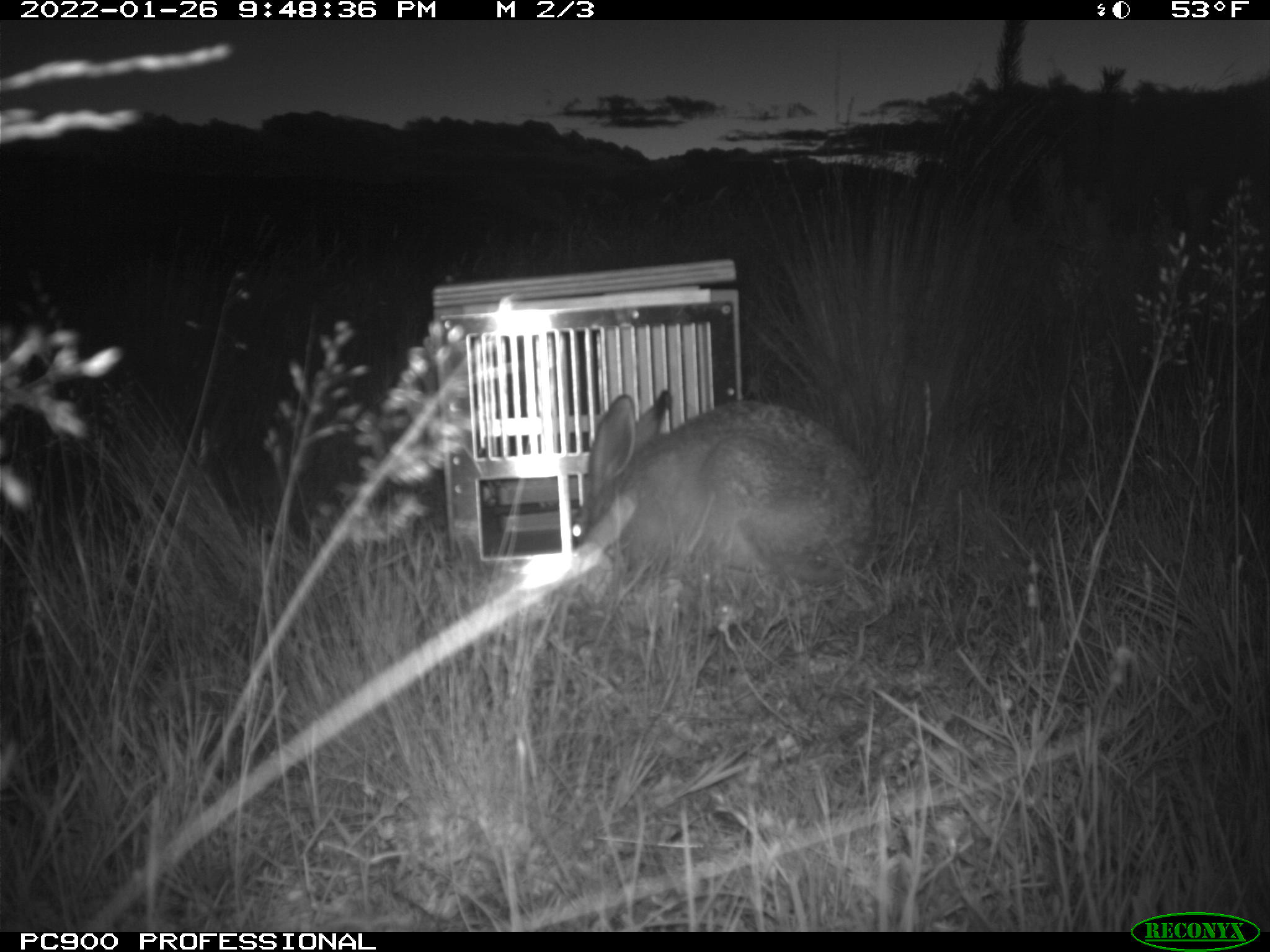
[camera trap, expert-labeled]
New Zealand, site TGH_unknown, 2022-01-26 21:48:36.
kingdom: Animalia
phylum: Chordata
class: Mammalia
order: Lagomorpha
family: Leporidae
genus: Lepus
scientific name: Lepus europaeus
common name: brown hare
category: hare